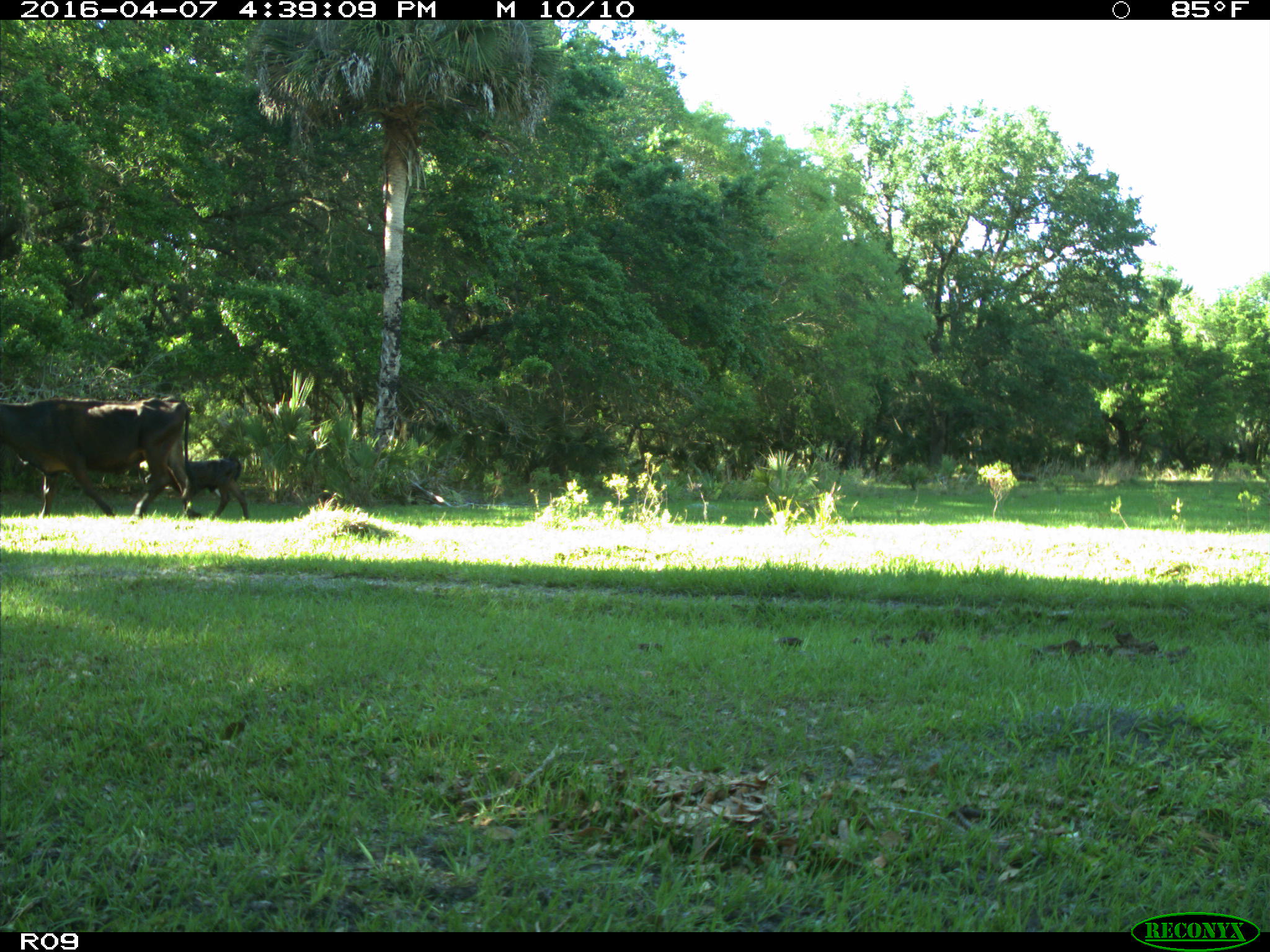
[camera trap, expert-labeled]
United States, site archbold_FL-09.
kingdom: Animalia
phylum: Chordata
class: Mammalia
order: Artiodactyla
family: Bovidae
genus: Bos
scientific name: Bos taurus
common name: domestic cow